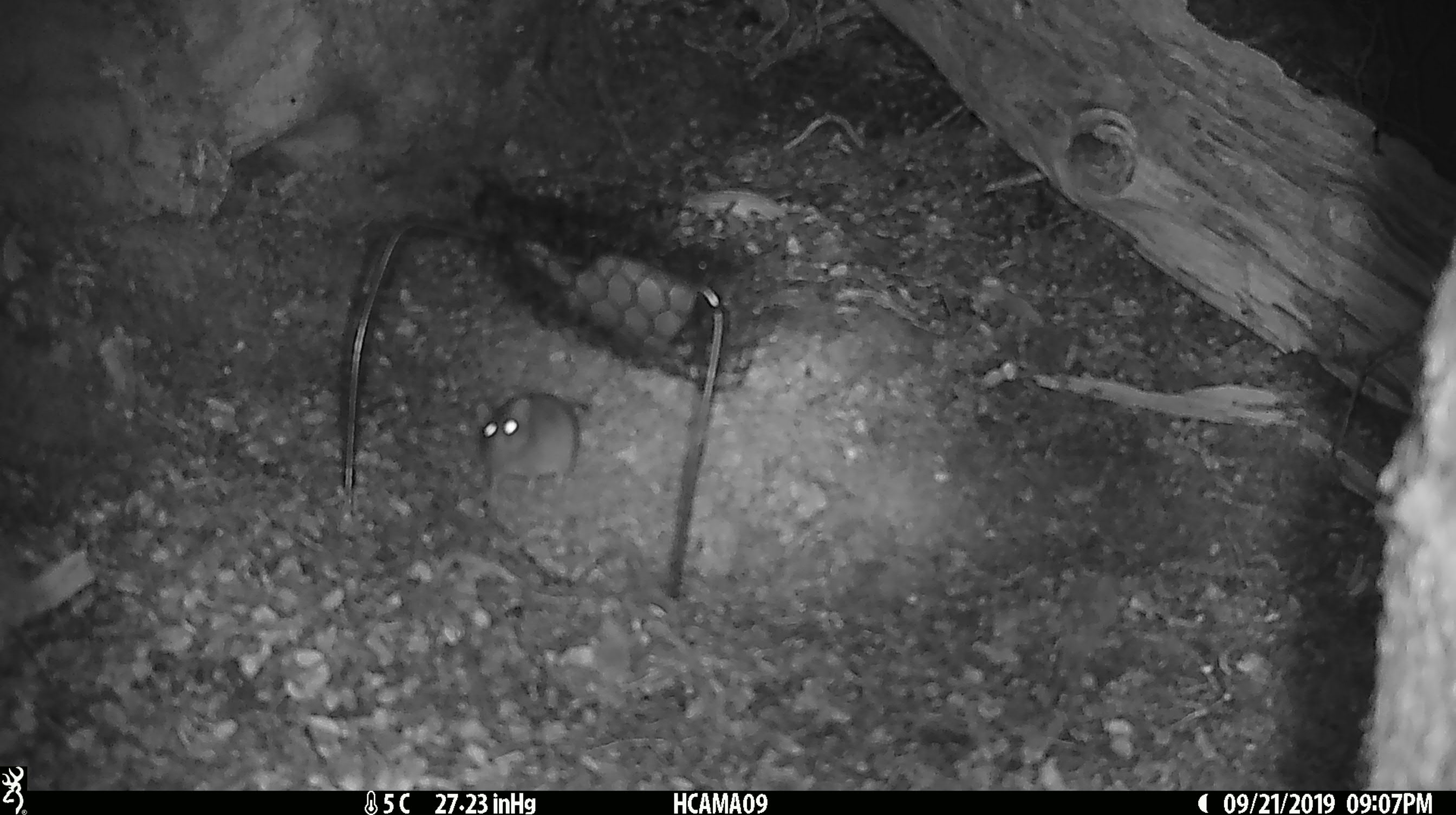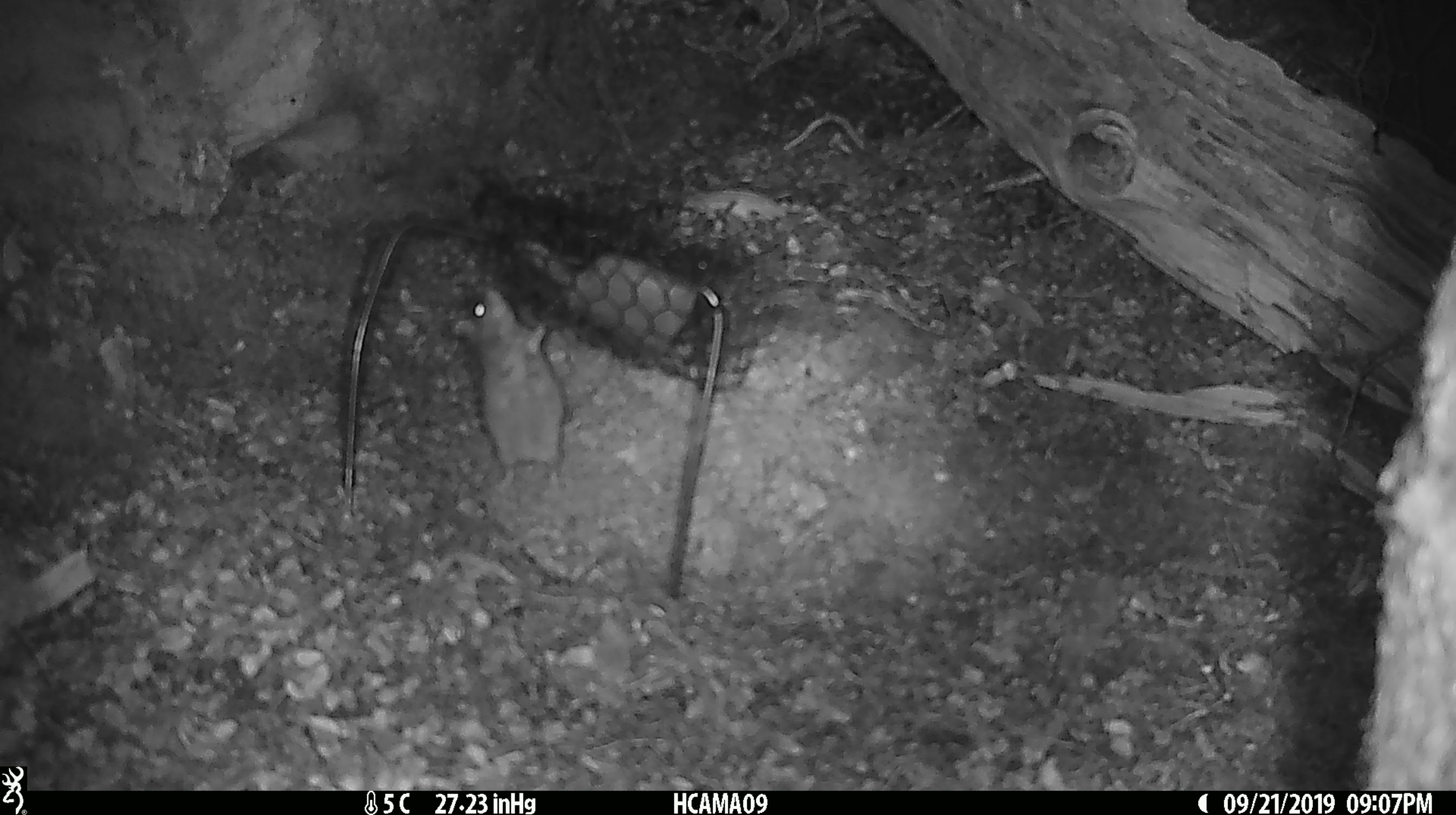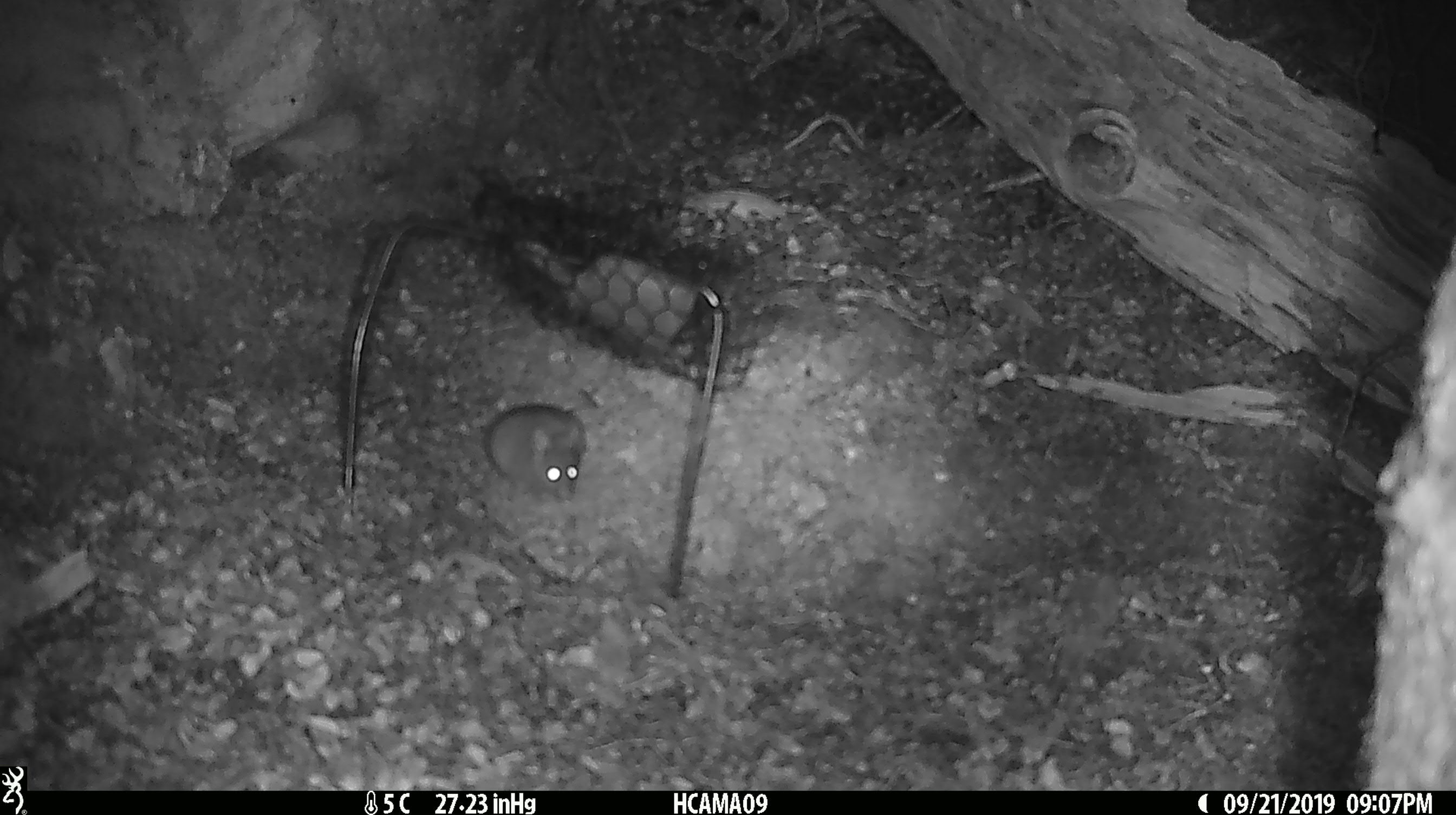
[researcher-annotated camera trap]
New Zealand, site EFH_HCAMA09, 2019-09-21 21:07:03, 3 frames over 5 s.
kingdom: Animalia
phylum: Chordata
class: Mammalia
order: Rodentia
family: Muridae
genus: Mus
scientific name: Mus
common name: mouse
Mouse (Mus).